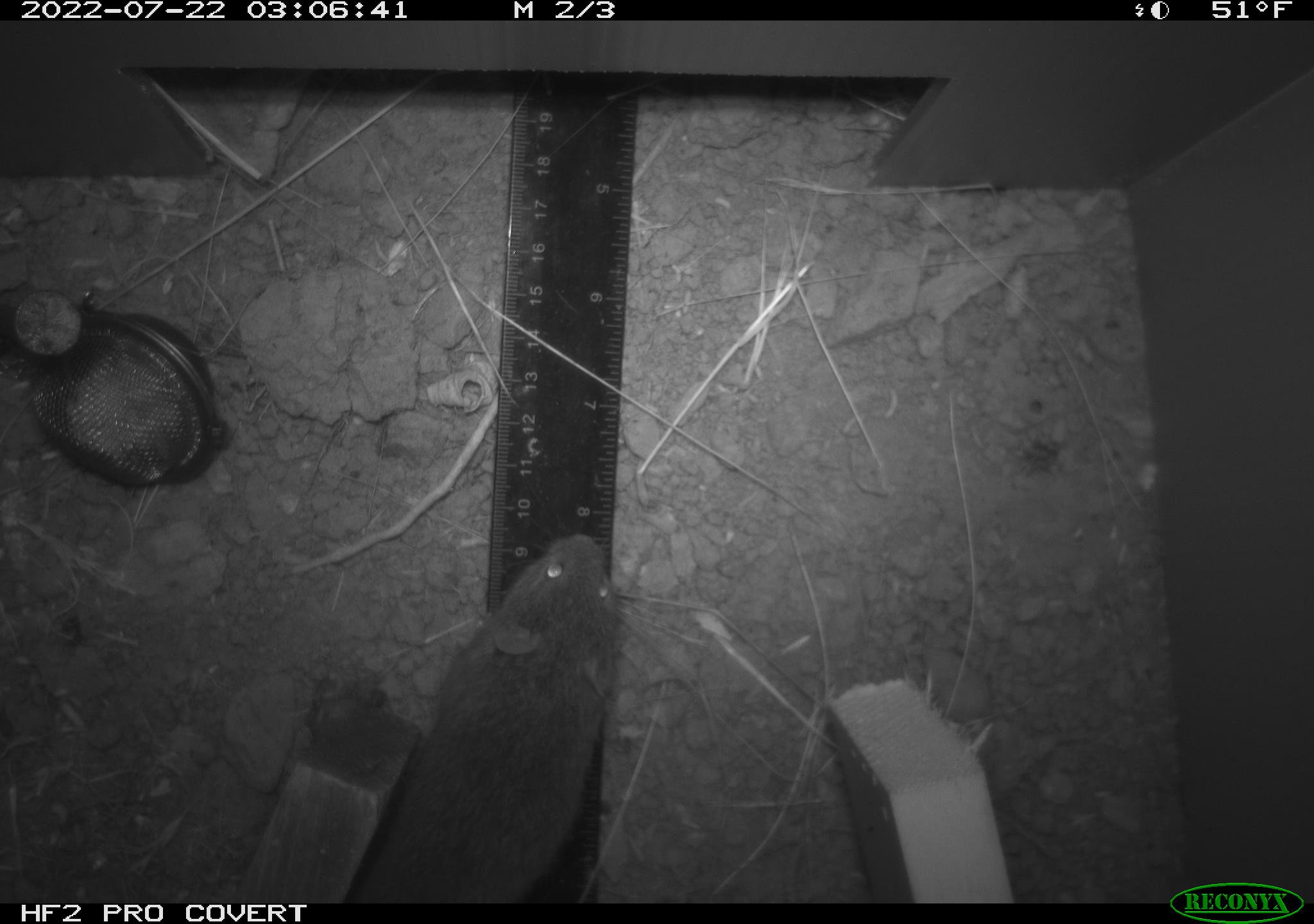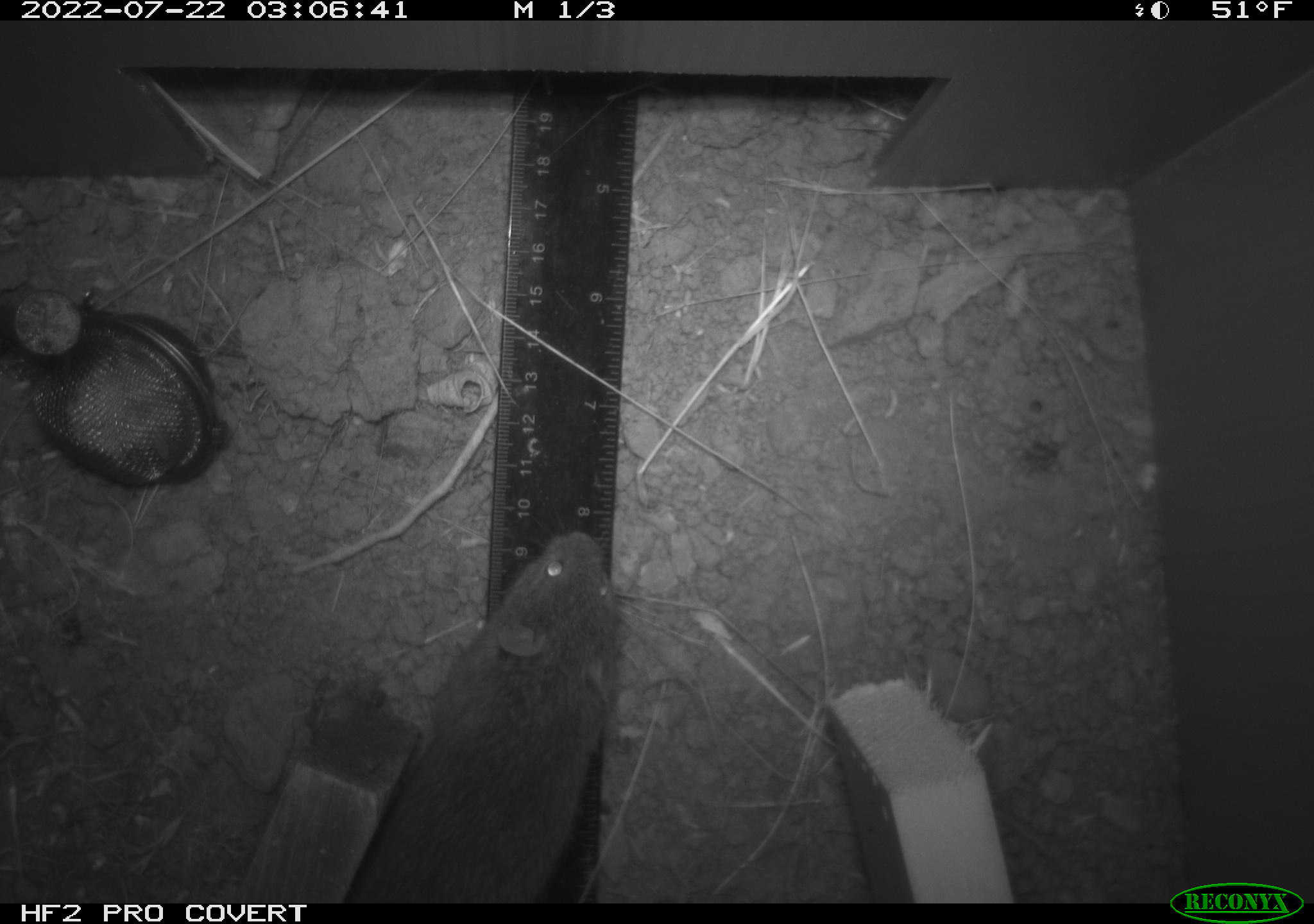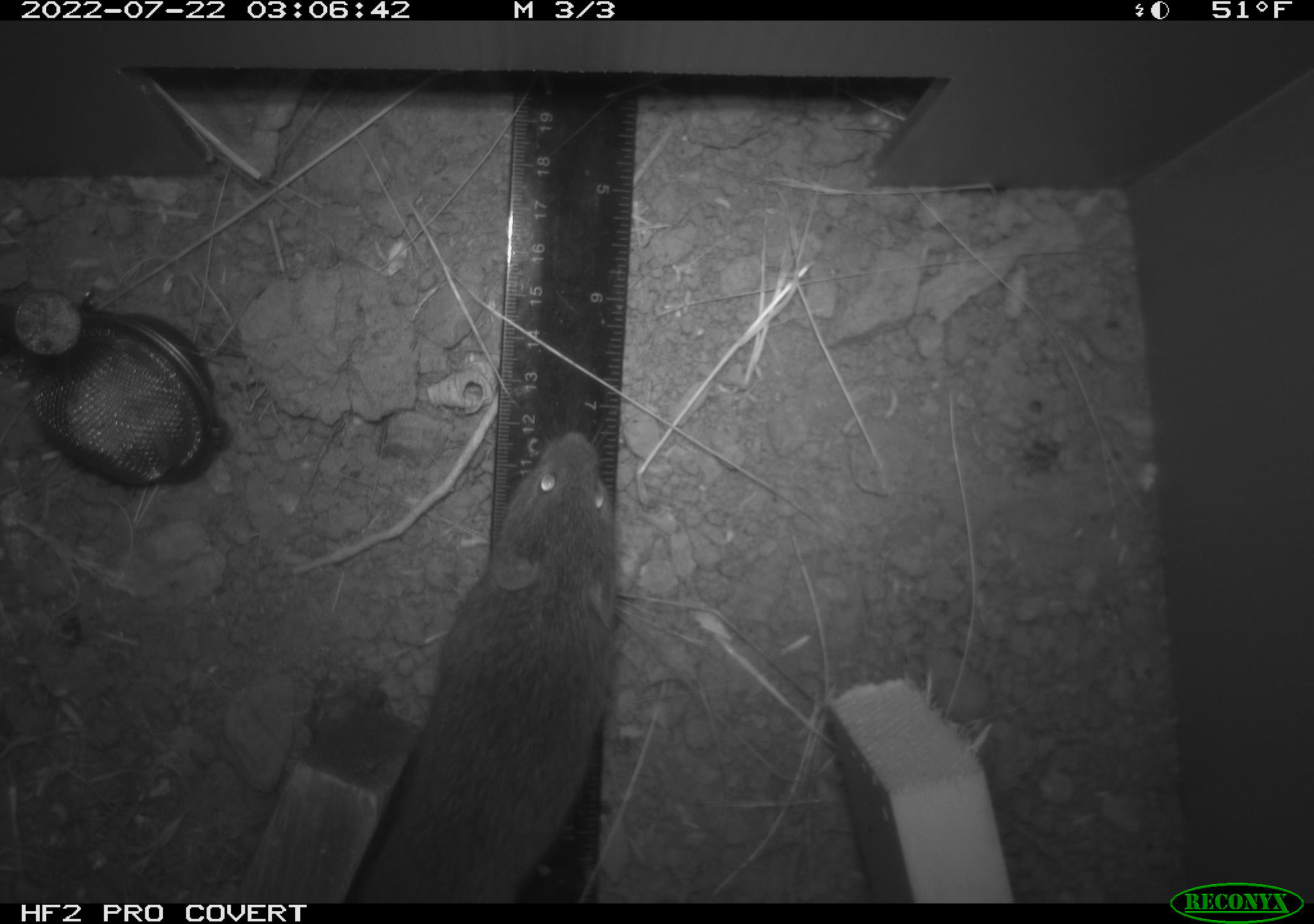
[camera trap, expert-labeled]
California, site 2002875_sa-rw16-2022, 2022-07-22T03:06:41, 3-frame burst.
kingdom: Animalia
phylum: Chordata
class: Mammalia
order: Rodentia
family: Cricetidae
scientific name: Arvicolinae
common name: voles, lemmings, and muskrats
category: arvicolinae subfamily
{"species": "arvicolinae subfamily (voles, lemmings, and muskrats) (Arvicolinae)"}